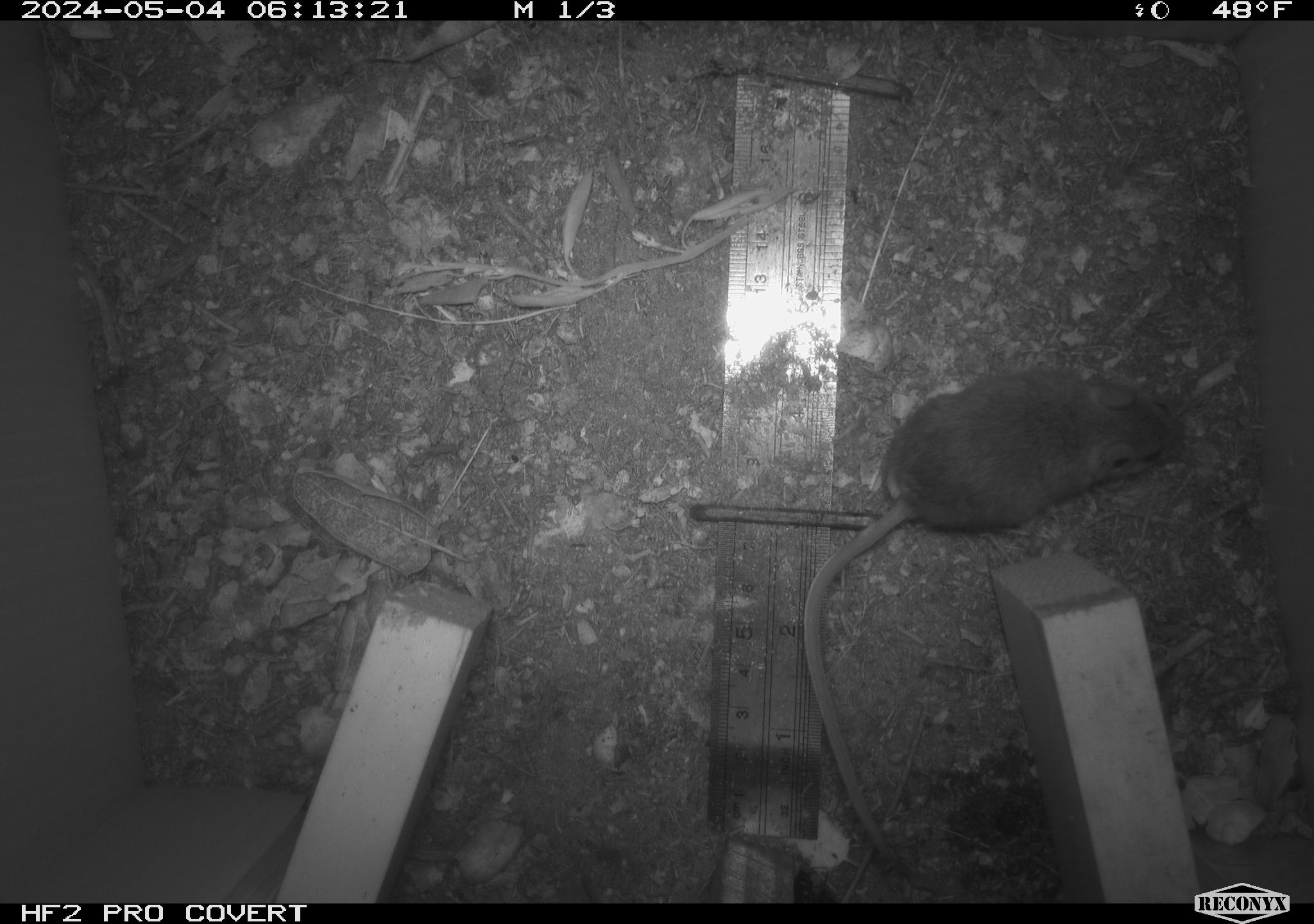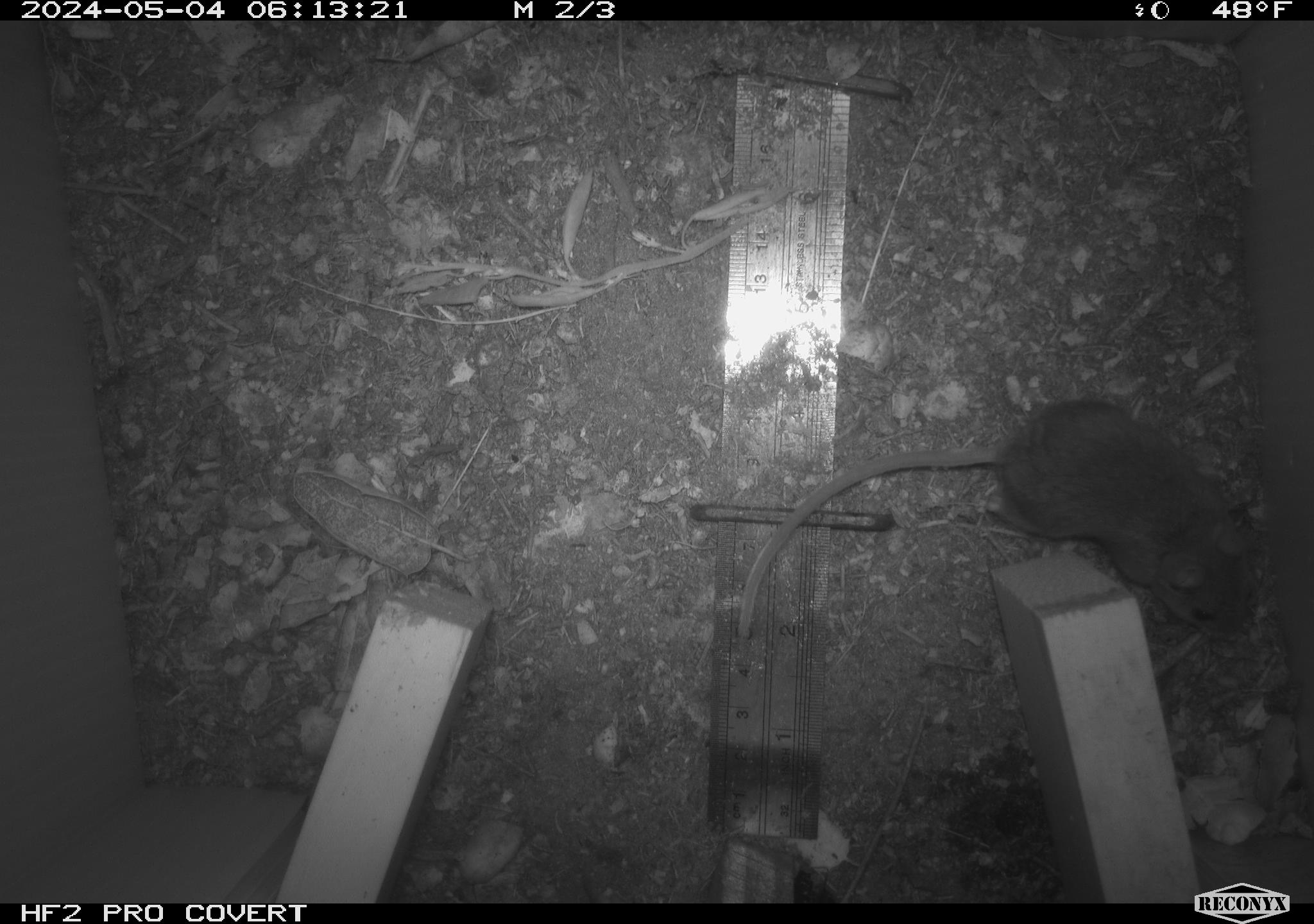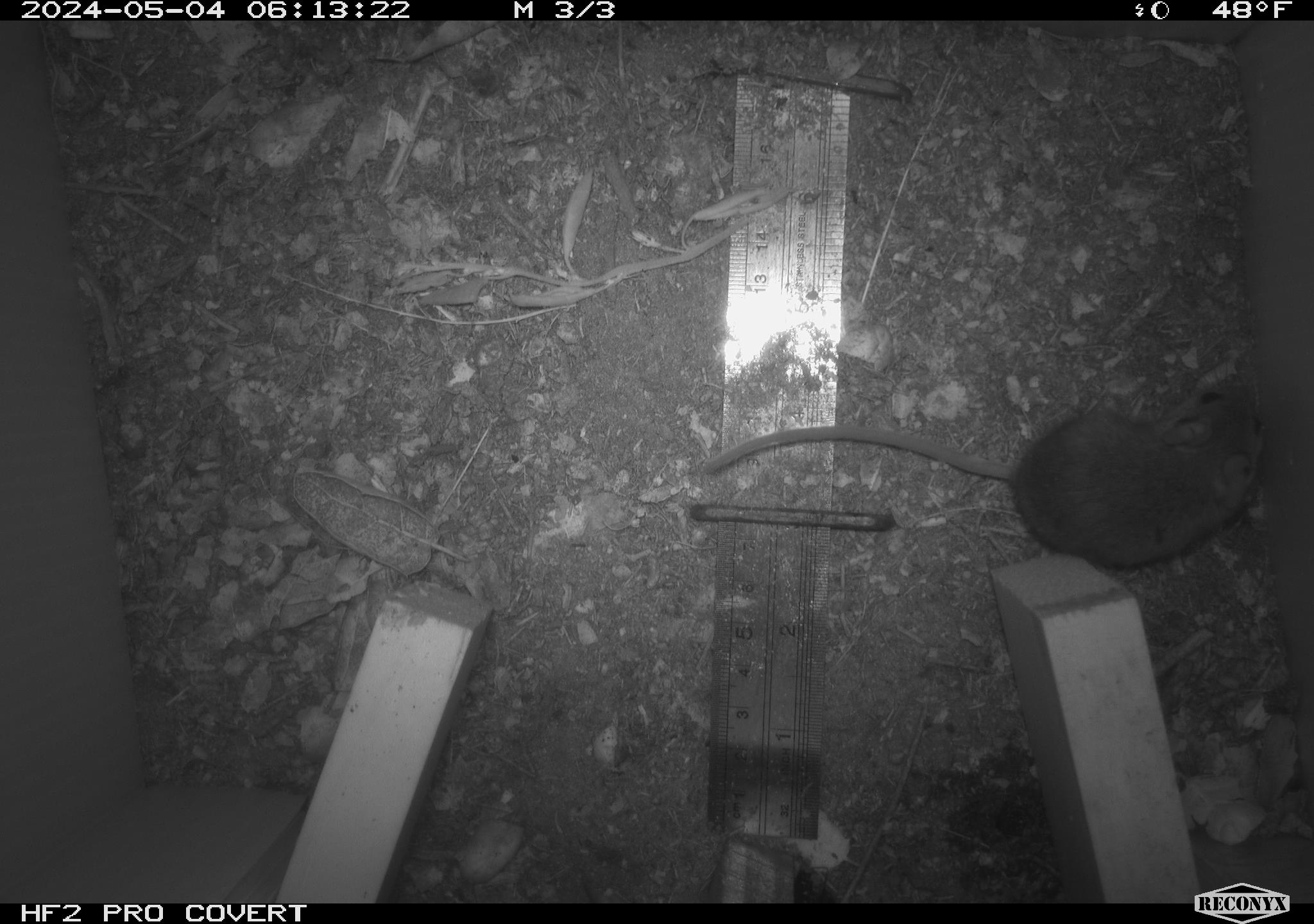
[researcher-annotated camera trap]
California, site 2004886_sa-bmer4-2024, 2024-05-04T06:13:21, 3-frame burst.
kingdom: Animalia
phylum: Chordata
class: Mammalia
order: Rodentia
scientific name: Rodentia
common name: mouse species